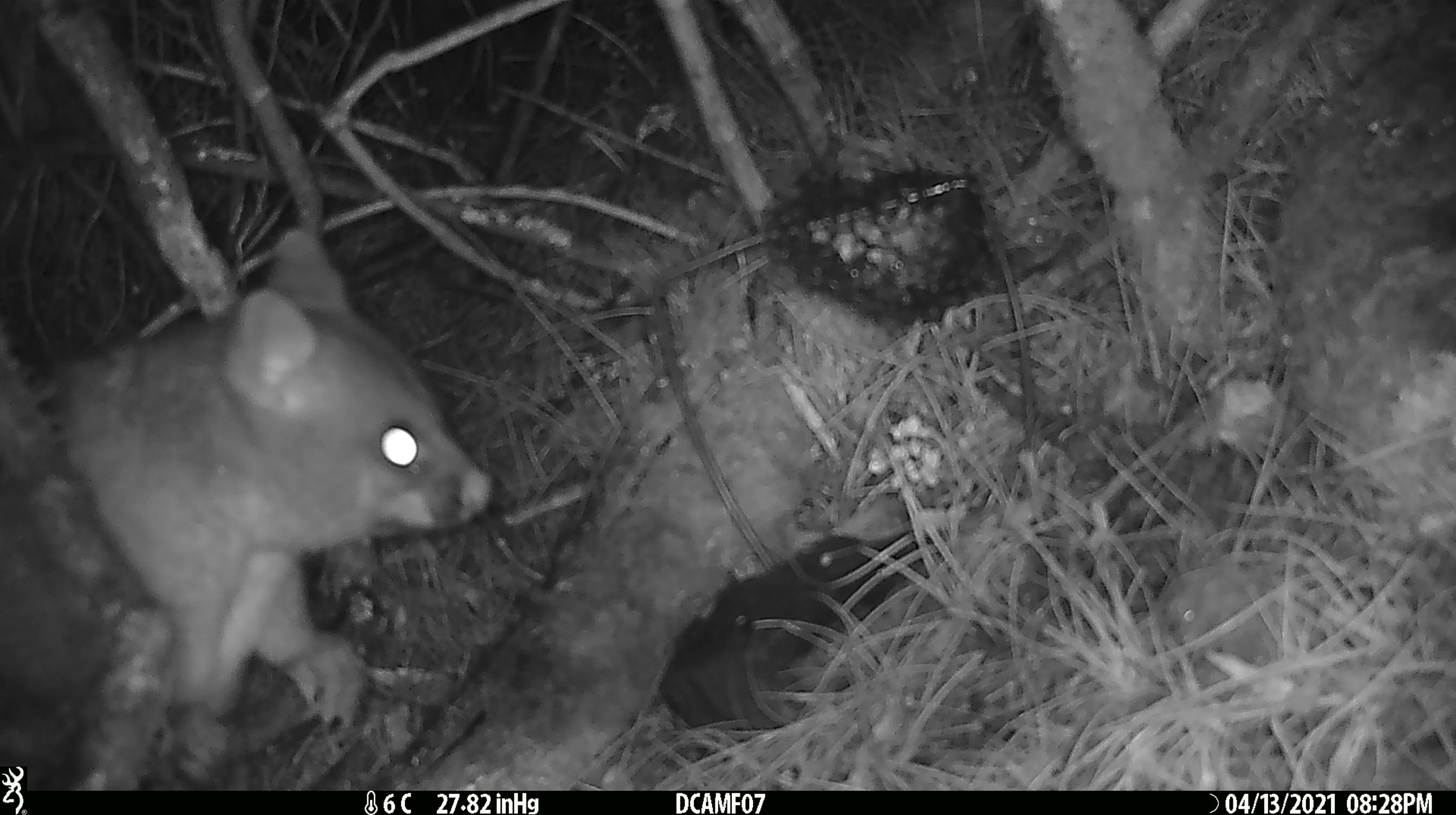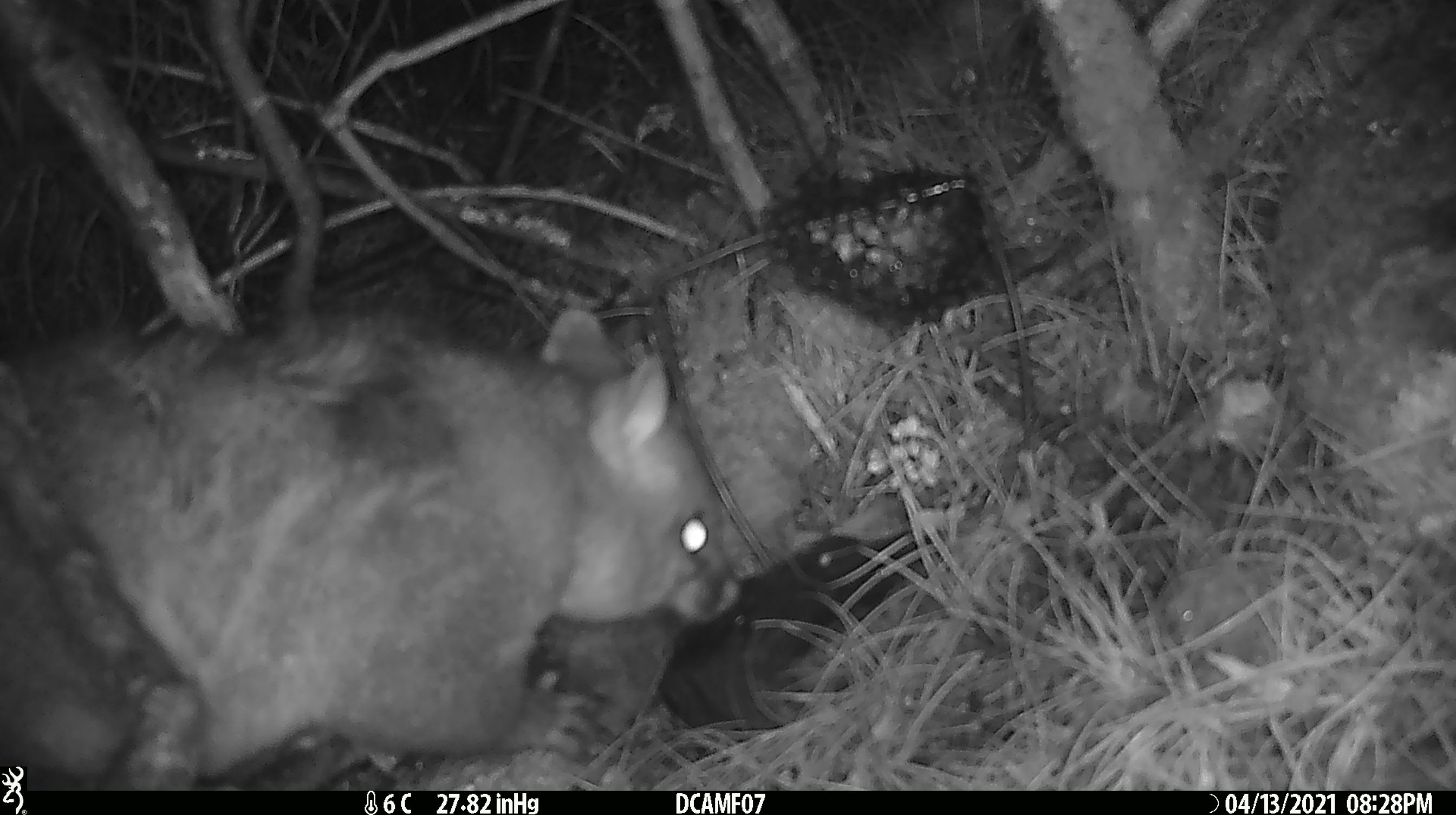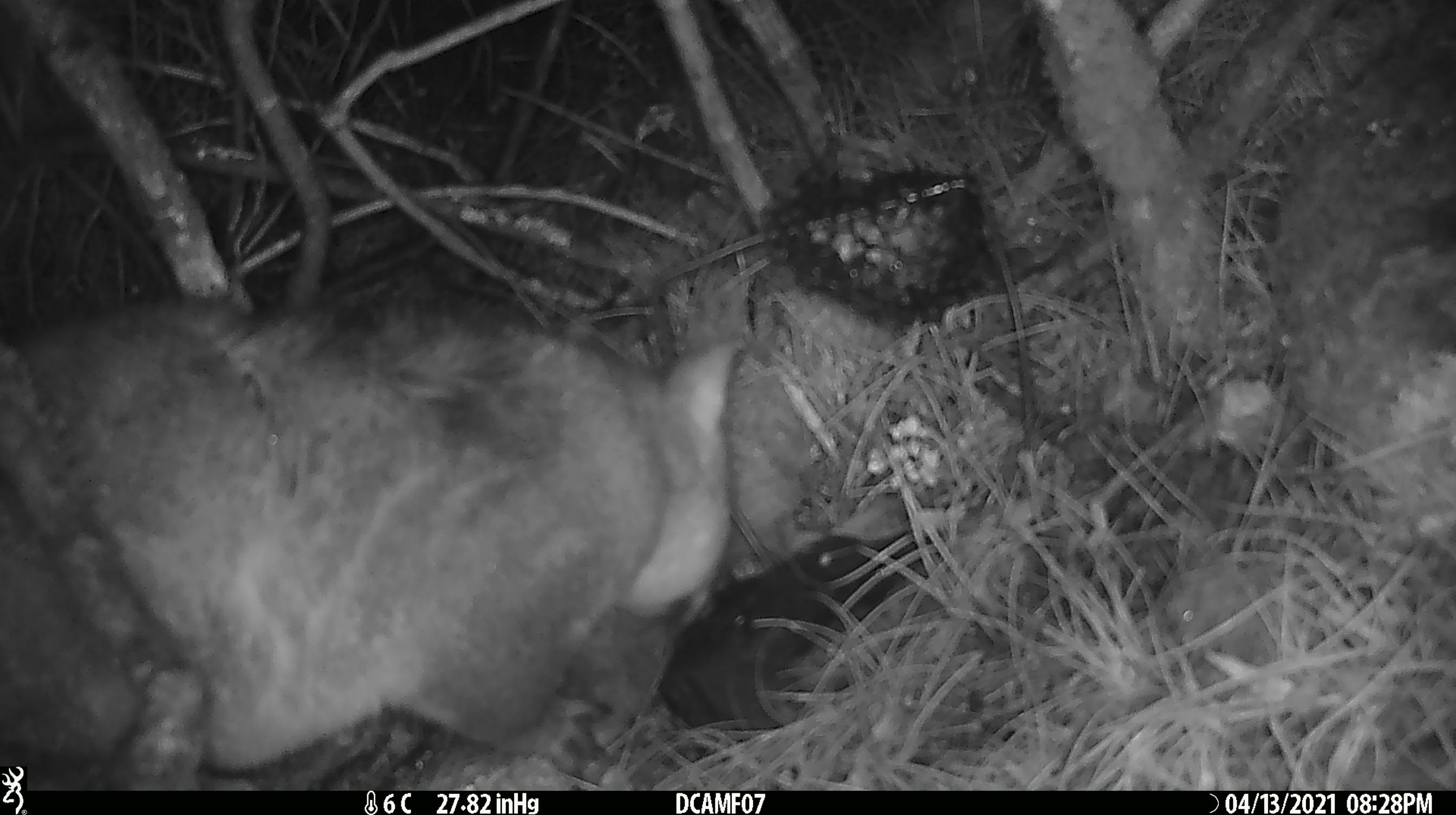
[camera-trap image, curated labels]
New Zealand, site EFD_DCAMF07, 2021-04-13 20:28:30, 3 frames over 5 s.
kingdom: Animalia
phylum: Chordata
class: Mammalia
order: Diprotodontia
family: Phalangeridae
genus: Trichosurus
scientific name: Trichosurus vulpecula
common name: common brushtail possum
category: possum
Possum (common brushtail possum) (Trichosurus vulpecula).